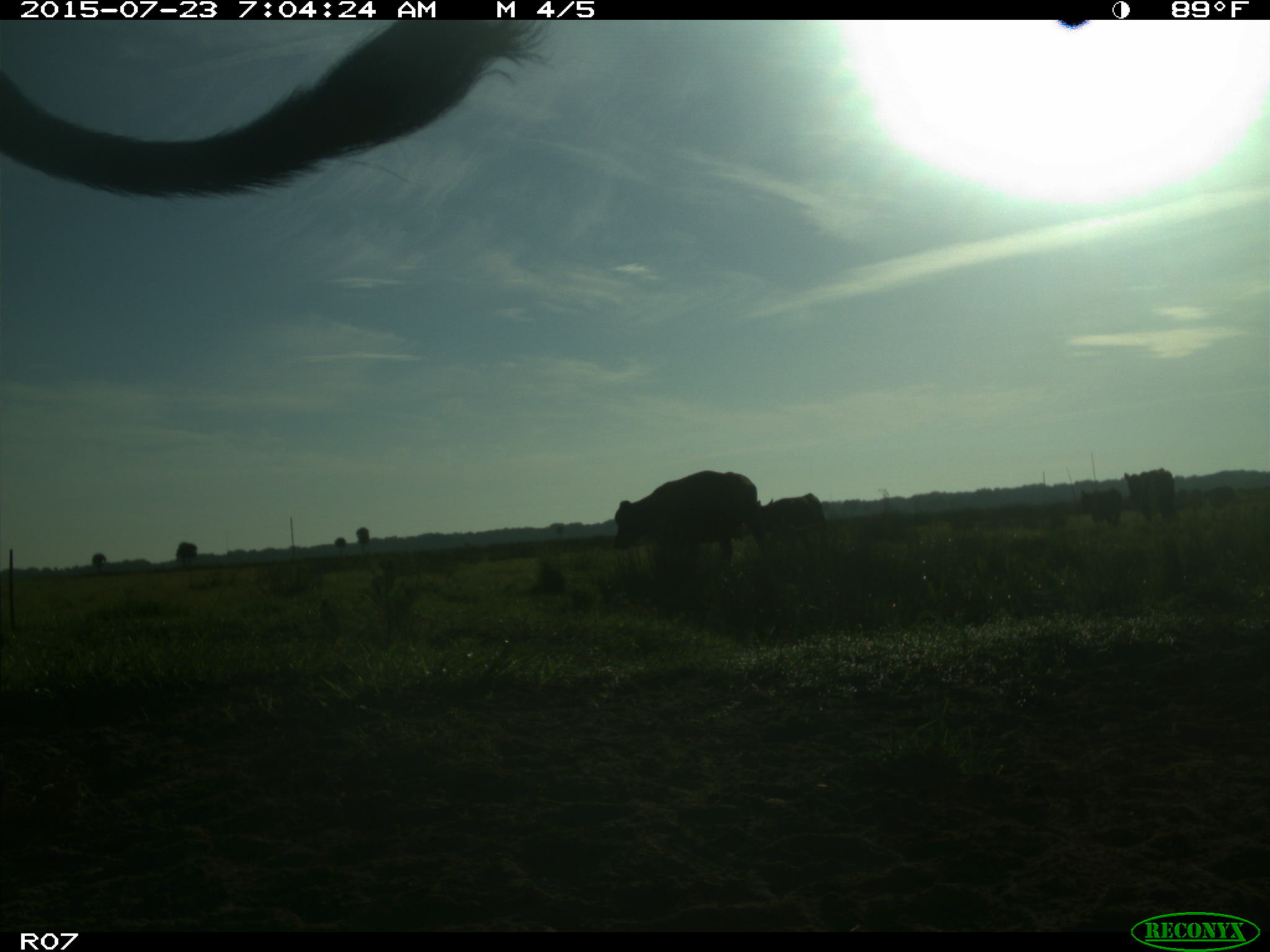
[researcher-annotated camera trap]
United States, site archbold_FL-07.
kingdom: Animalia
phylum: Chordata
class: Mammalia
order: Artiodactyla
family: Bovidae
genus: Bos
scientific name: Bos taurus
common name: domestic cow